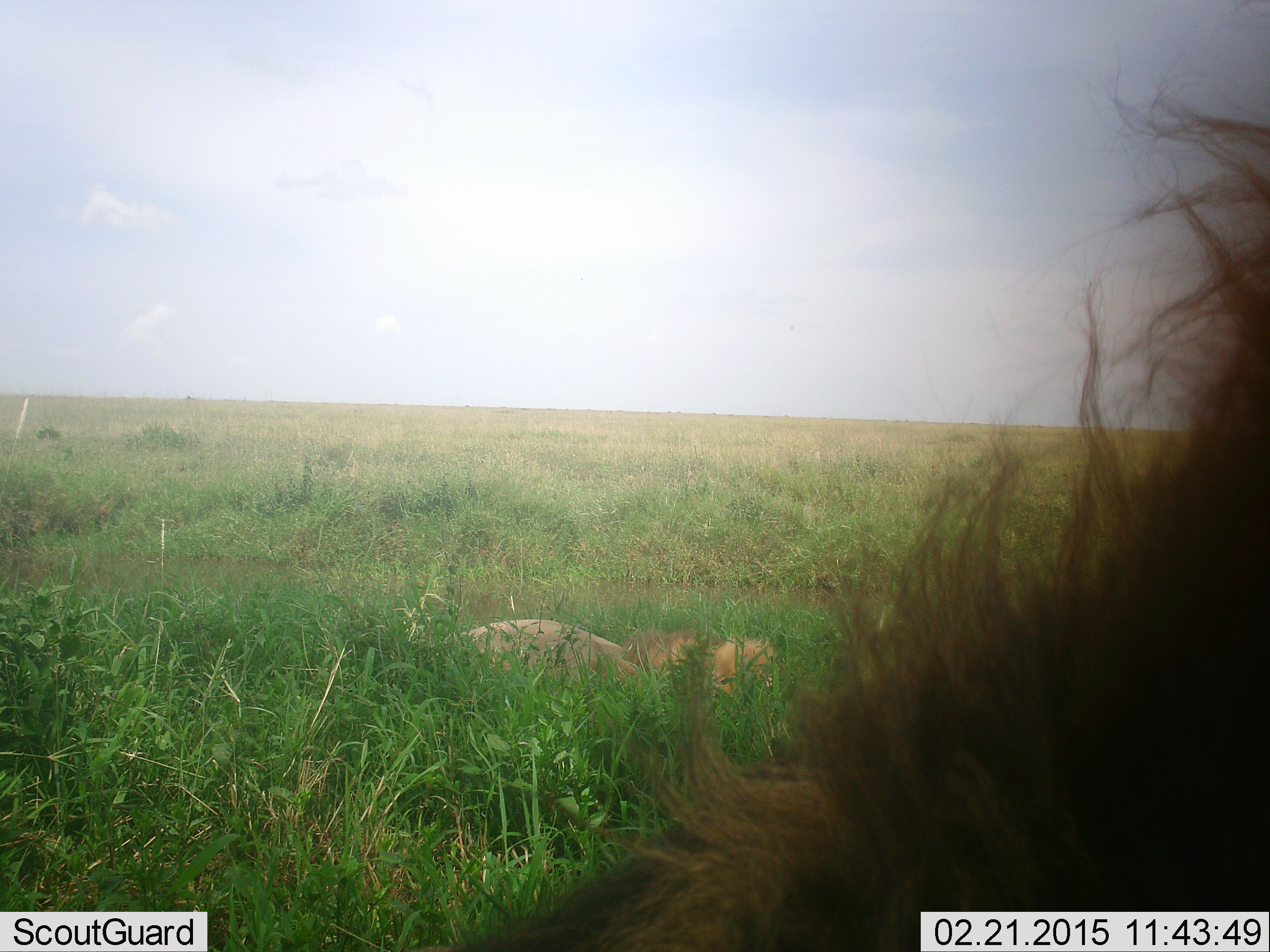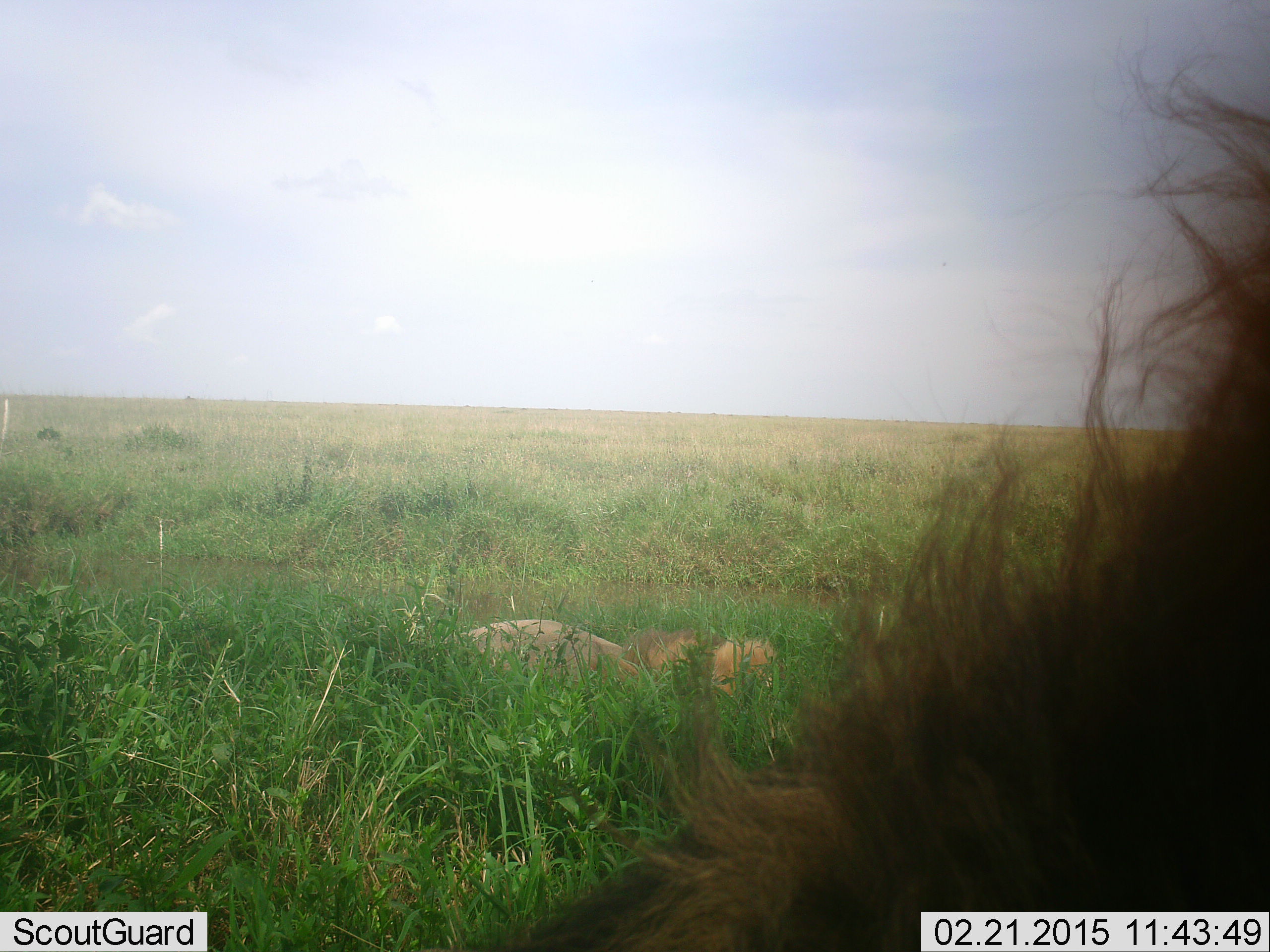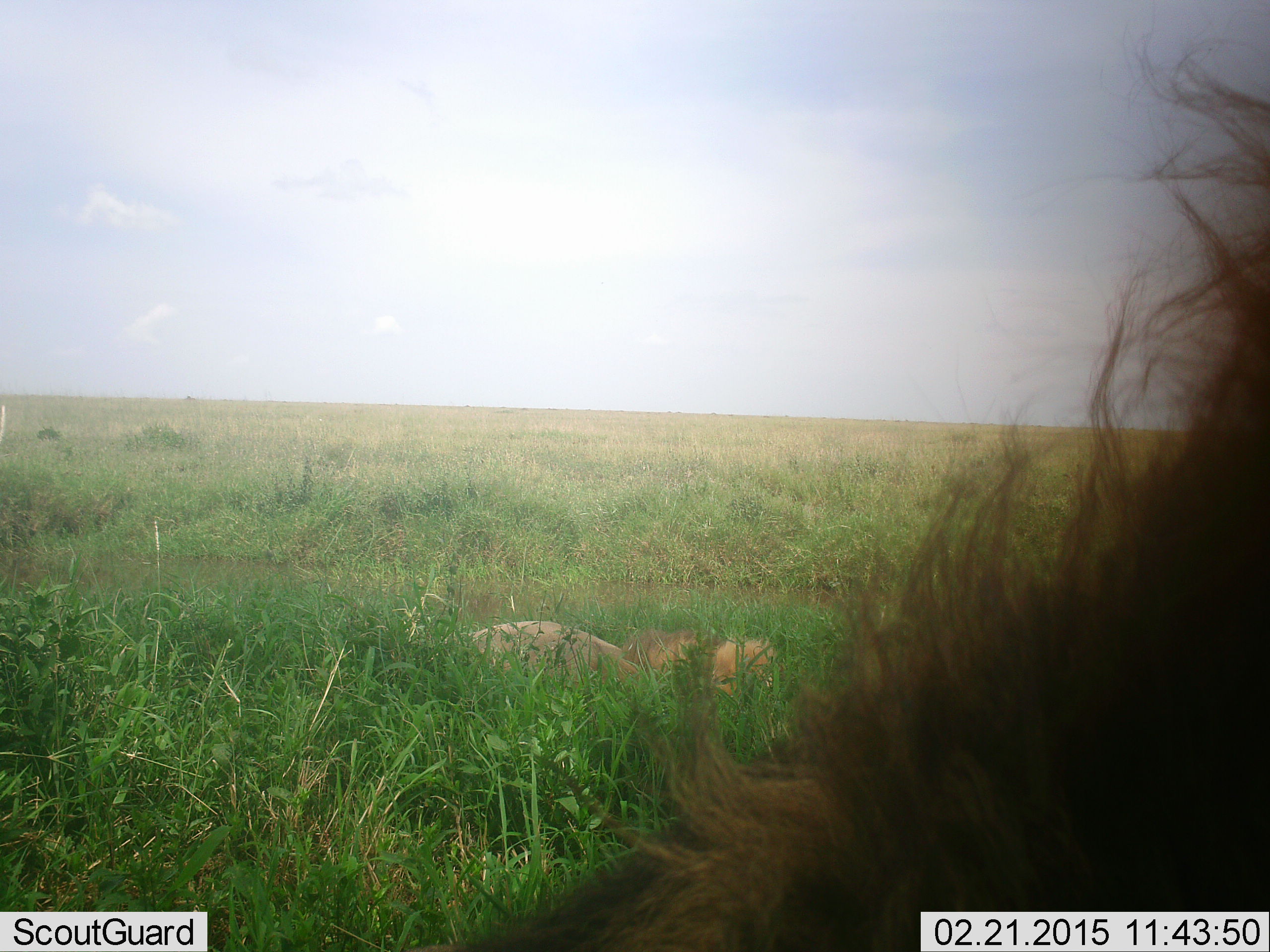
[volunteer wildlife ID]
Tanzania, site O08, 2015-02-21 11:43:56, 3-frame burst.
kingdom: Animalia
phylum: Chordata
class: Mammalia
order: Carnivora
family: Felidae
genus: Panthera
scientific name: Panthera leo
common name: lion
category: lionmale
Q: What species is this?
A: Lionmale (lion) (Panthera leo).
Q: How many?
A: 2.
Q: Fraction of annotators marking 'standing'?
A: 23%.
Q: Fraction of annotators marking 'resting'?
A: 92%.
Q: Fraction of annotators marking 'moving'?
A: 0%.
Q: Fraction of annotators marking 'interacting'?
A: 0%.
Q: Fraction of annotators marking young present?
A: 0%.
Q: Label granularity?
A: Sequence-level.